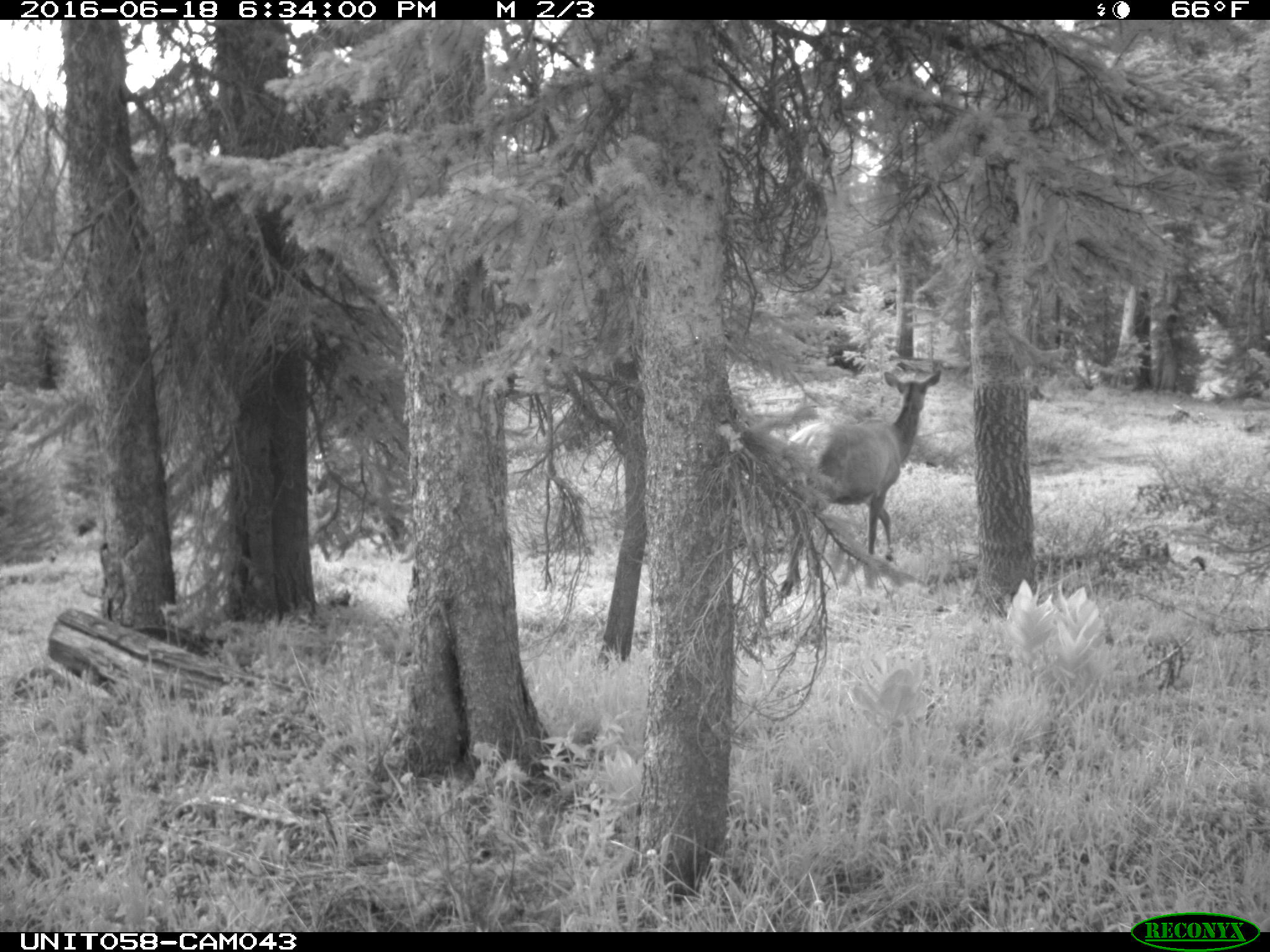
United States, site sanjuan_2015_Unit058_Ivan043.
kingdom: Animalia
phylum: Chordata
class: Mammalia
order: Artiodactyla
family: Cervidae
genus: Cervus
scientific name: Cervus elaphus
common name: red deer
Cervus elaphus (red deer).